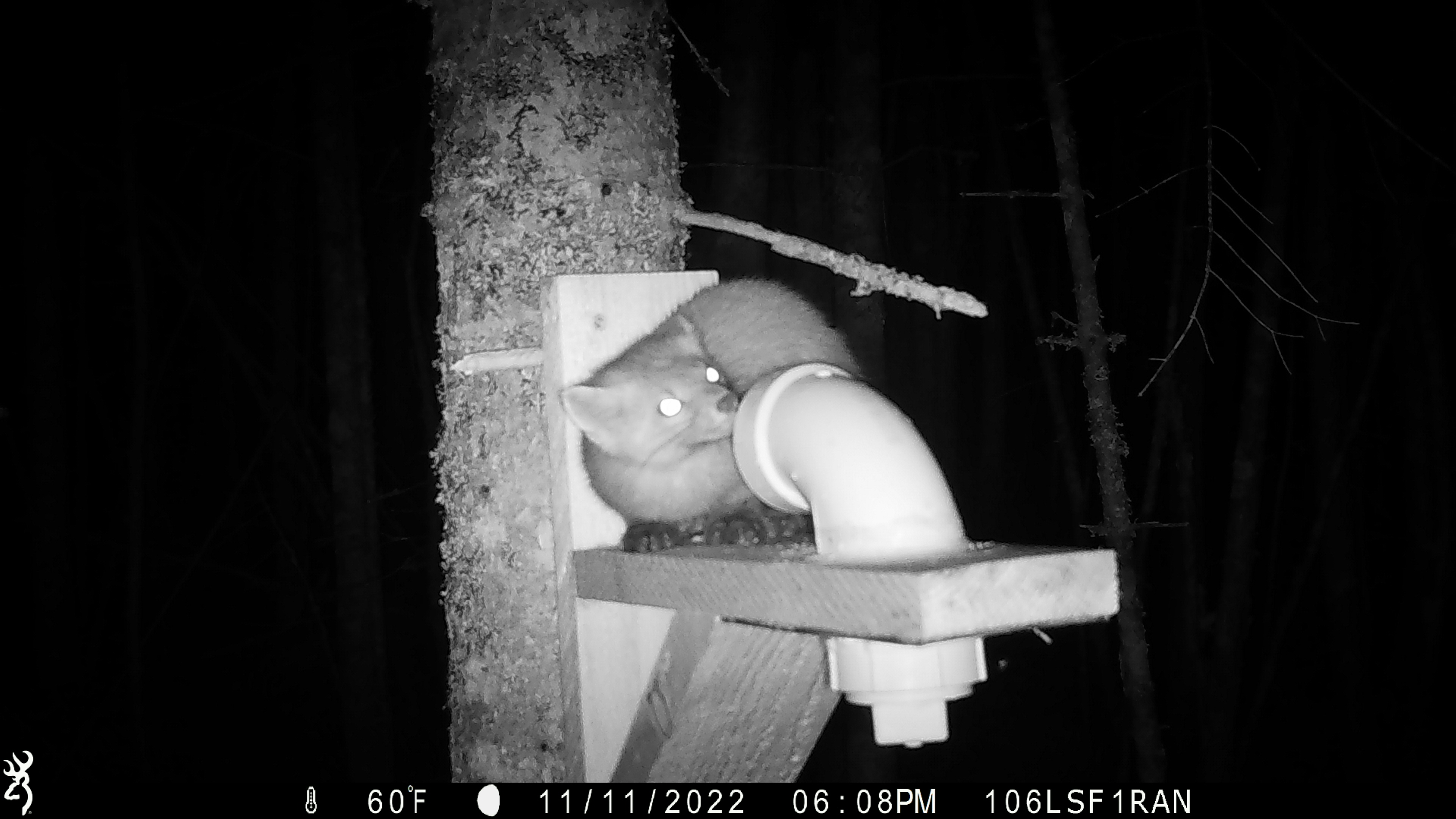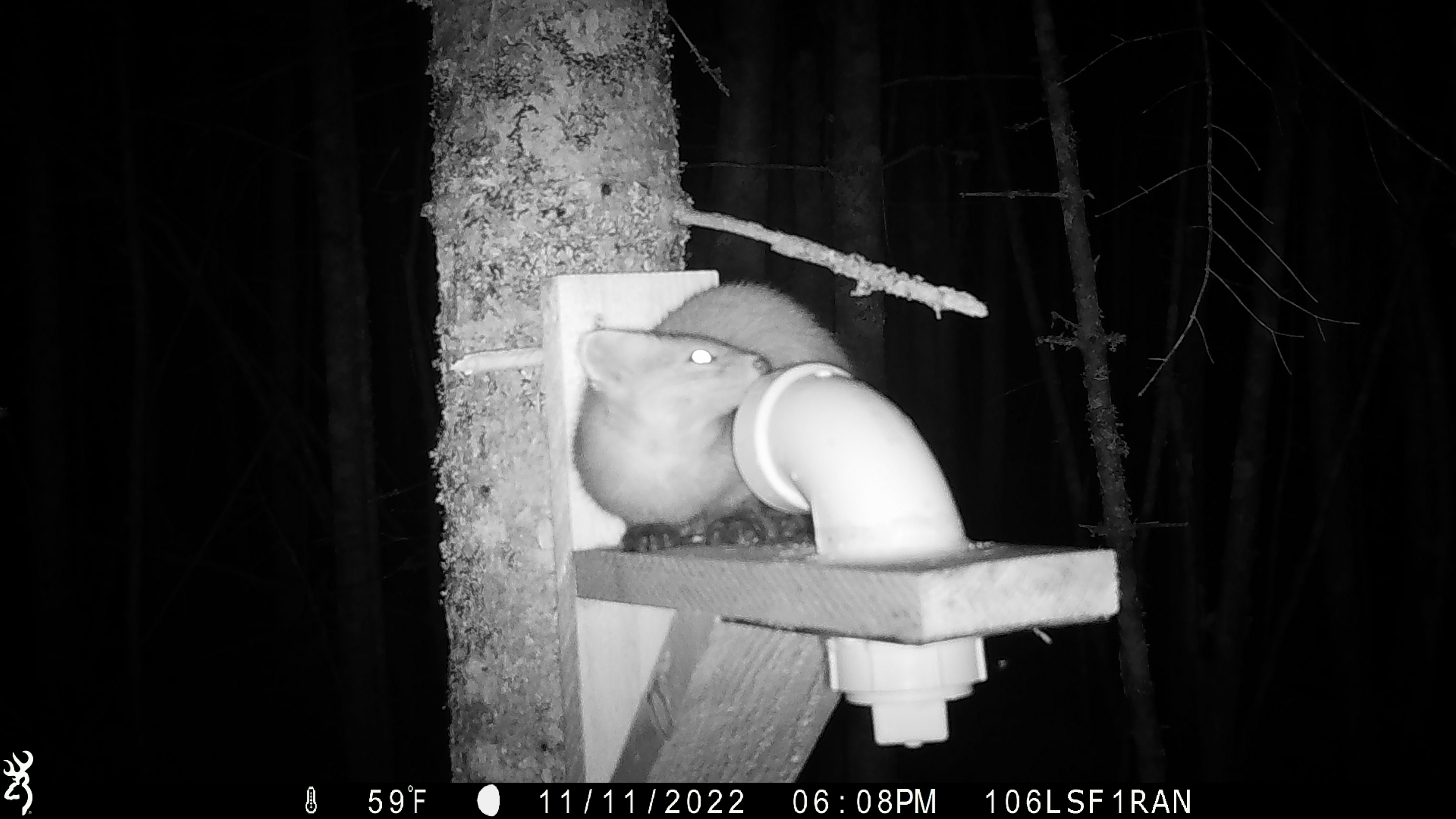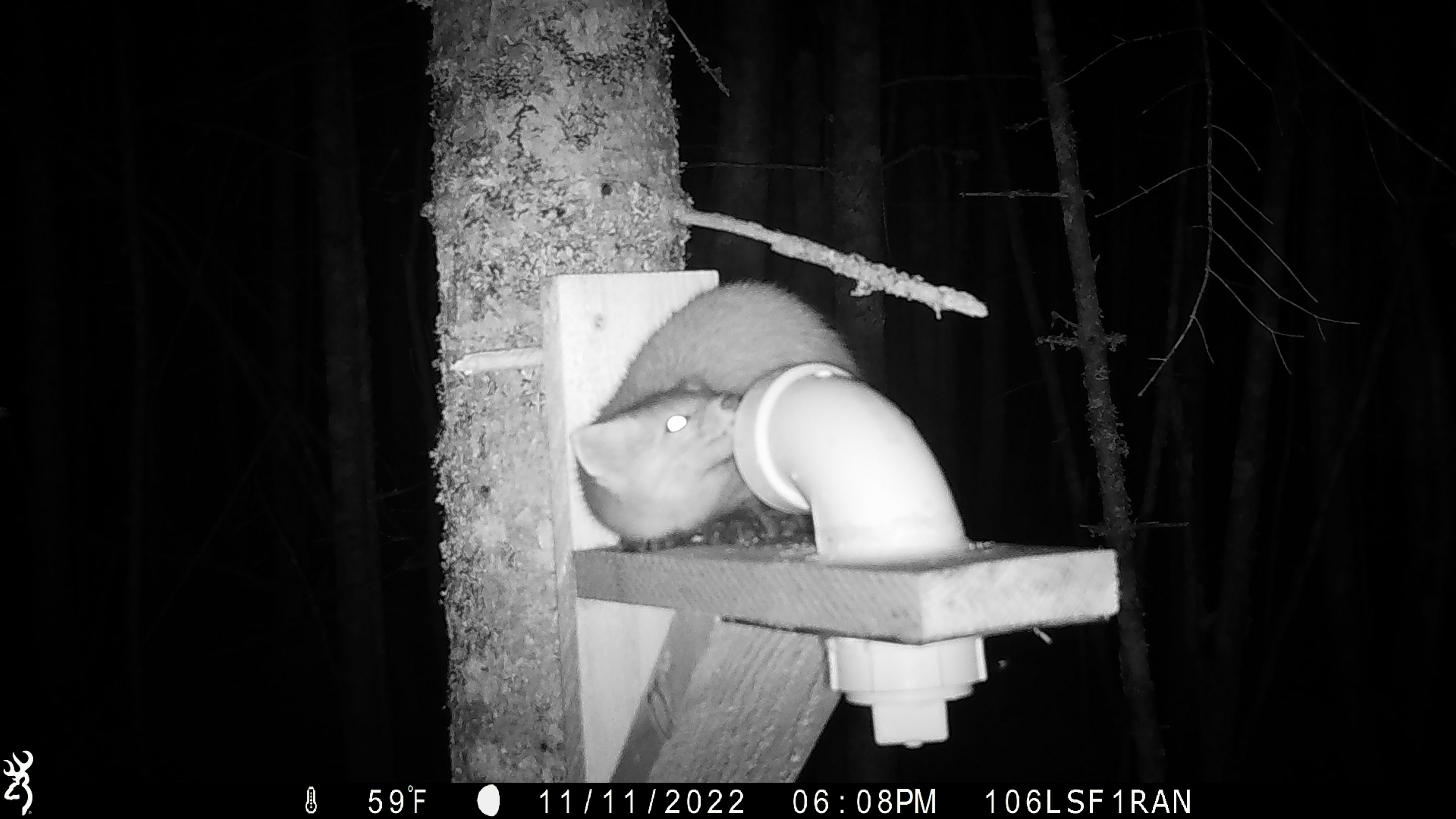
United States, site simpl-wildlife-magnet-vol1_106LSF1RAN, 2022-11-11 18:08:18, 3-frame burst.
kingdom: Animalia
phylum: Chordata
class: Mammalia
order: Carnivora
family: Mustelidae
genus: Martes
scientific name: Martes americana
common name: american marten